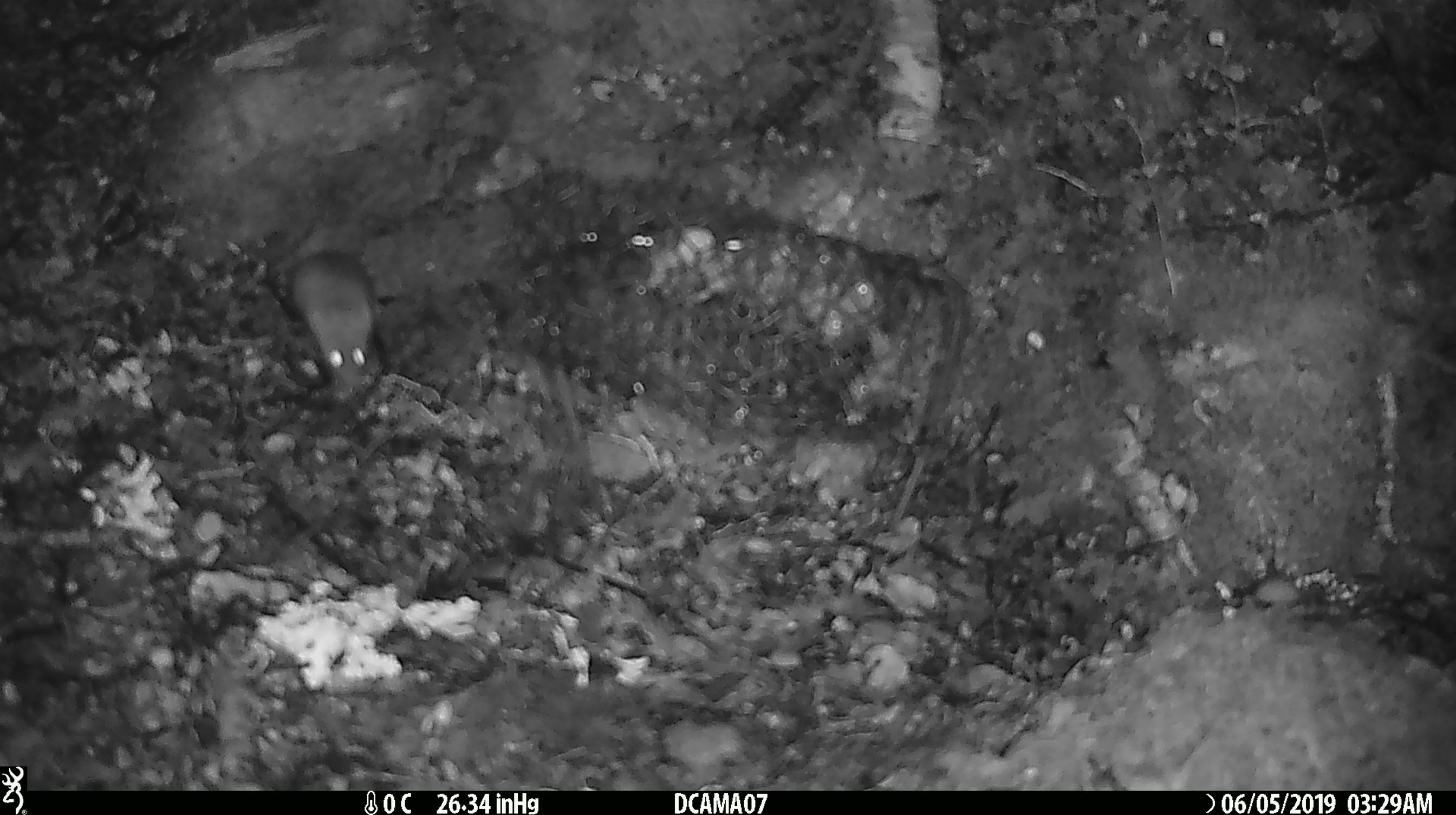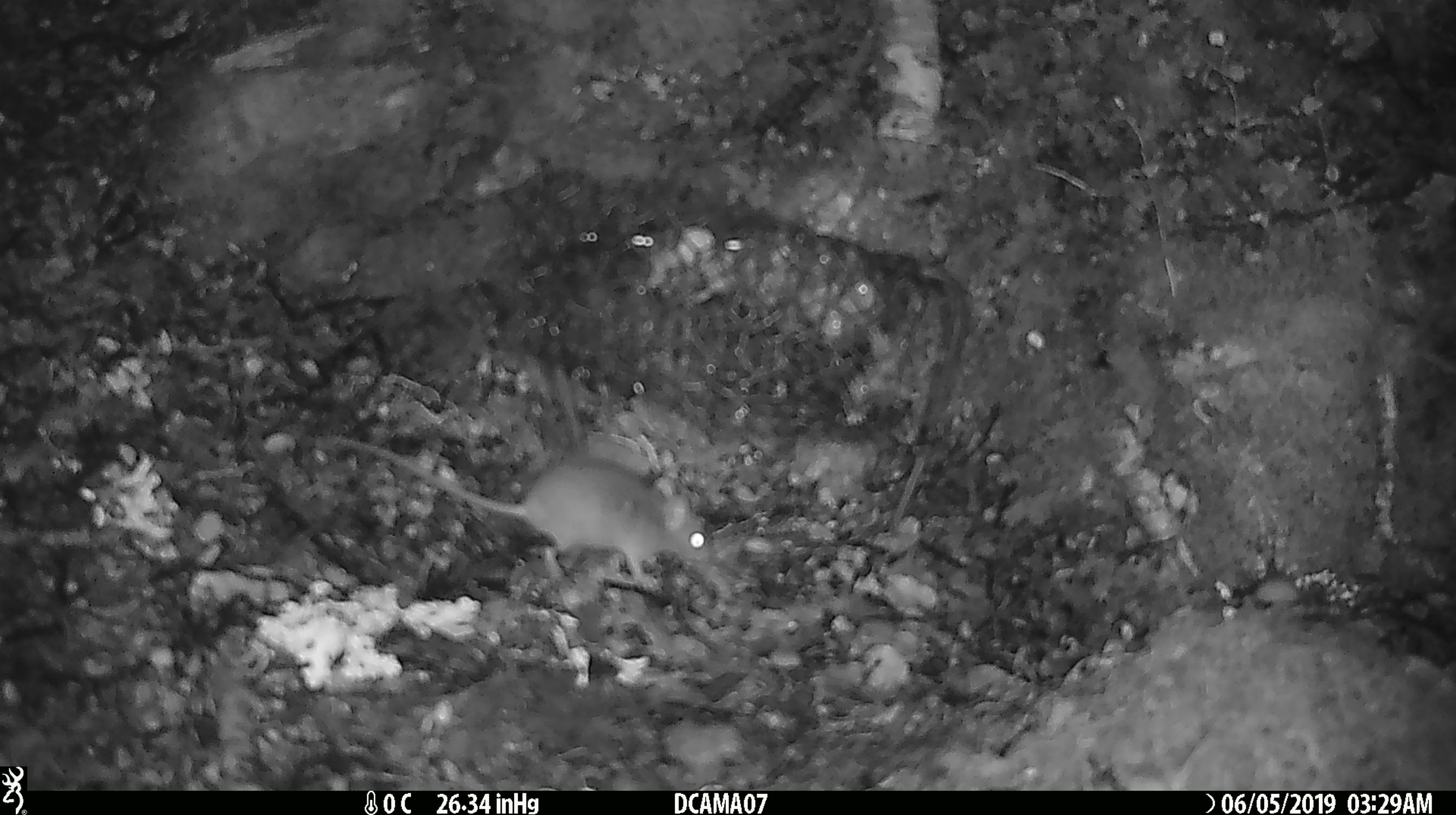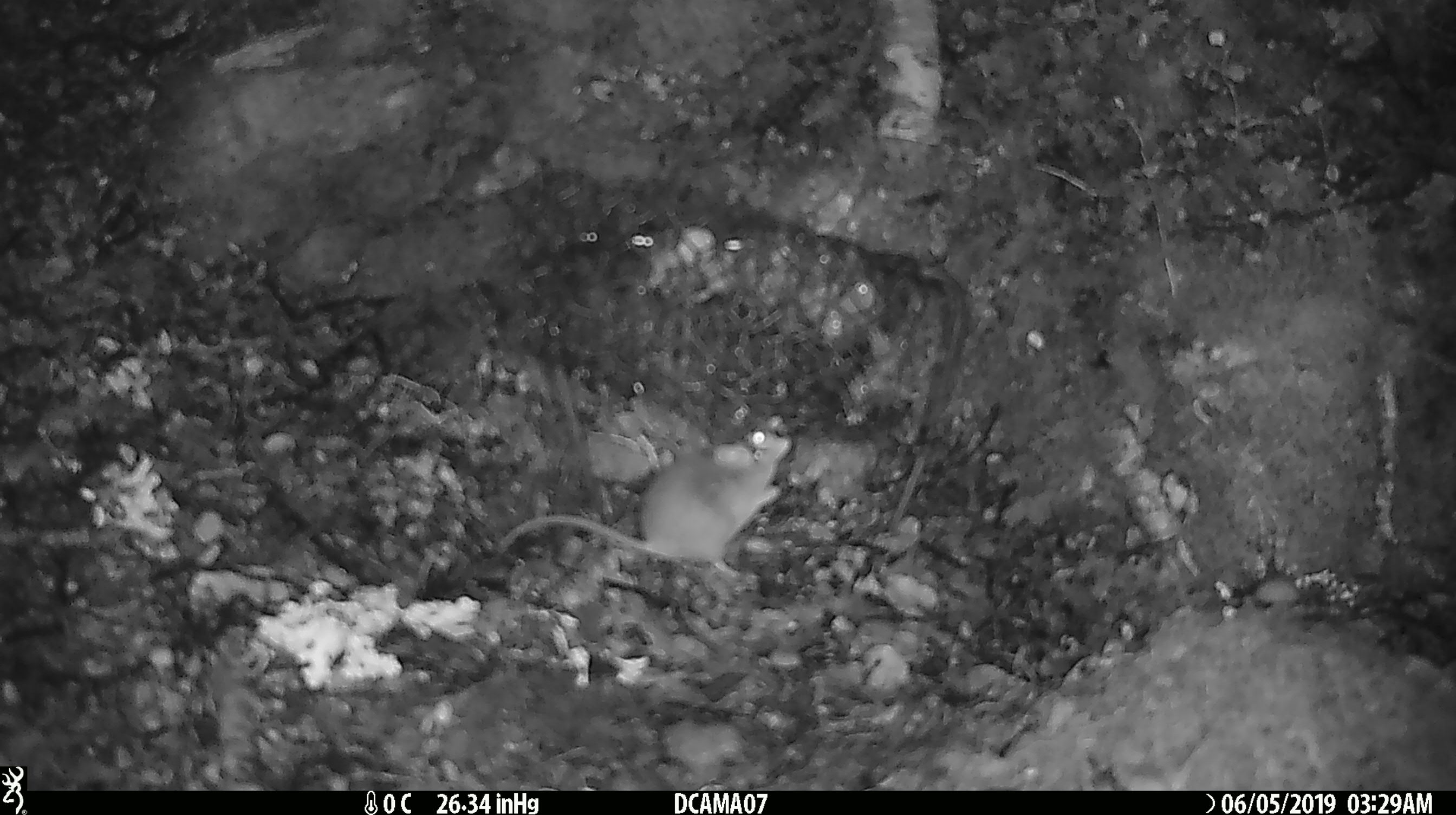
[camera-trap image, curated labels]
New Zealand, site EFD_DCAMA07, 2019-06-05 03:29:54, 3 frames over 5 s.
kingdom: Animalia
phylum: Chordata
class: Mammalia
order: Rodentia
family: Muridae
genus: Mus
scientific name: Mus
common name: mouse